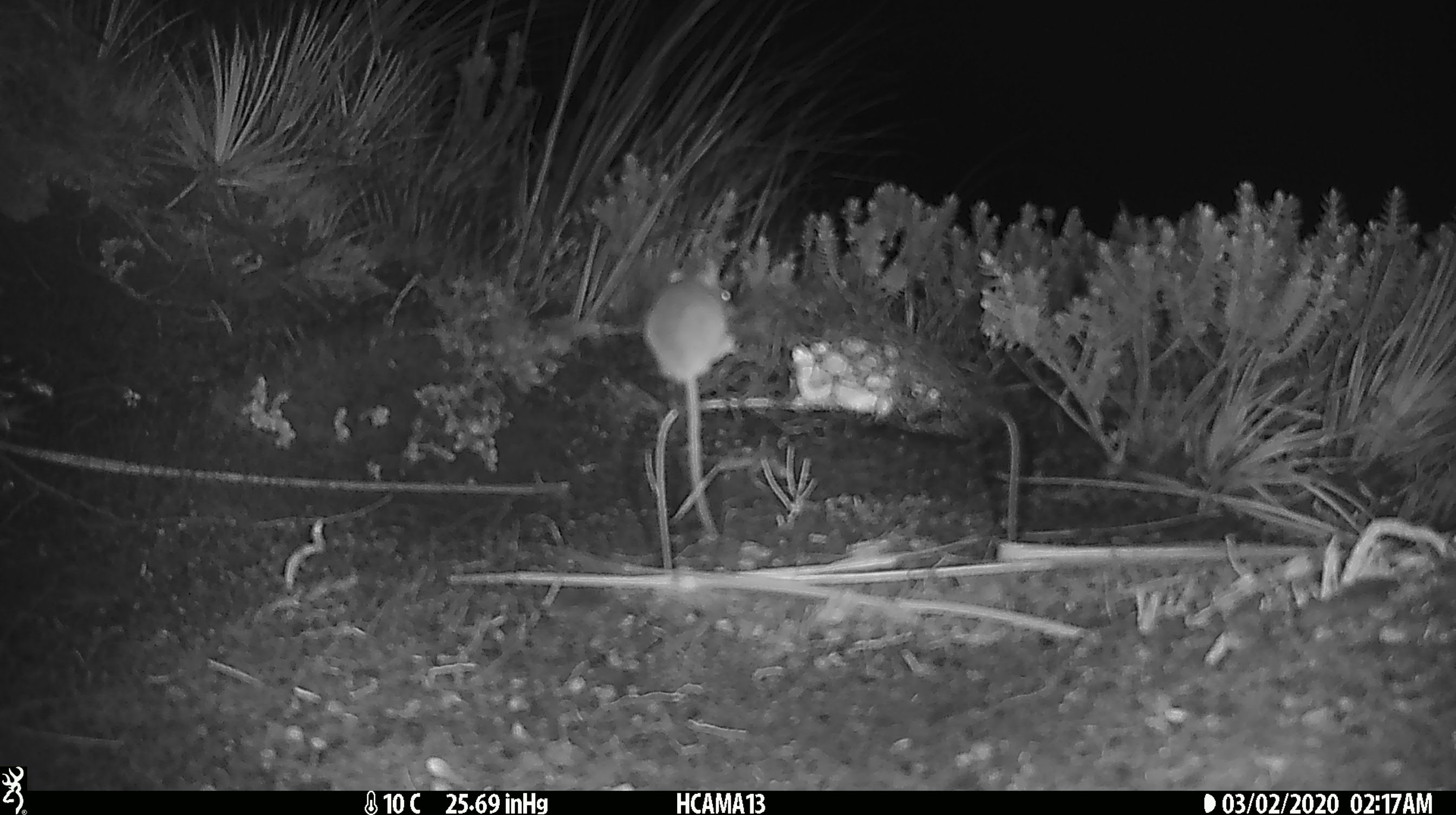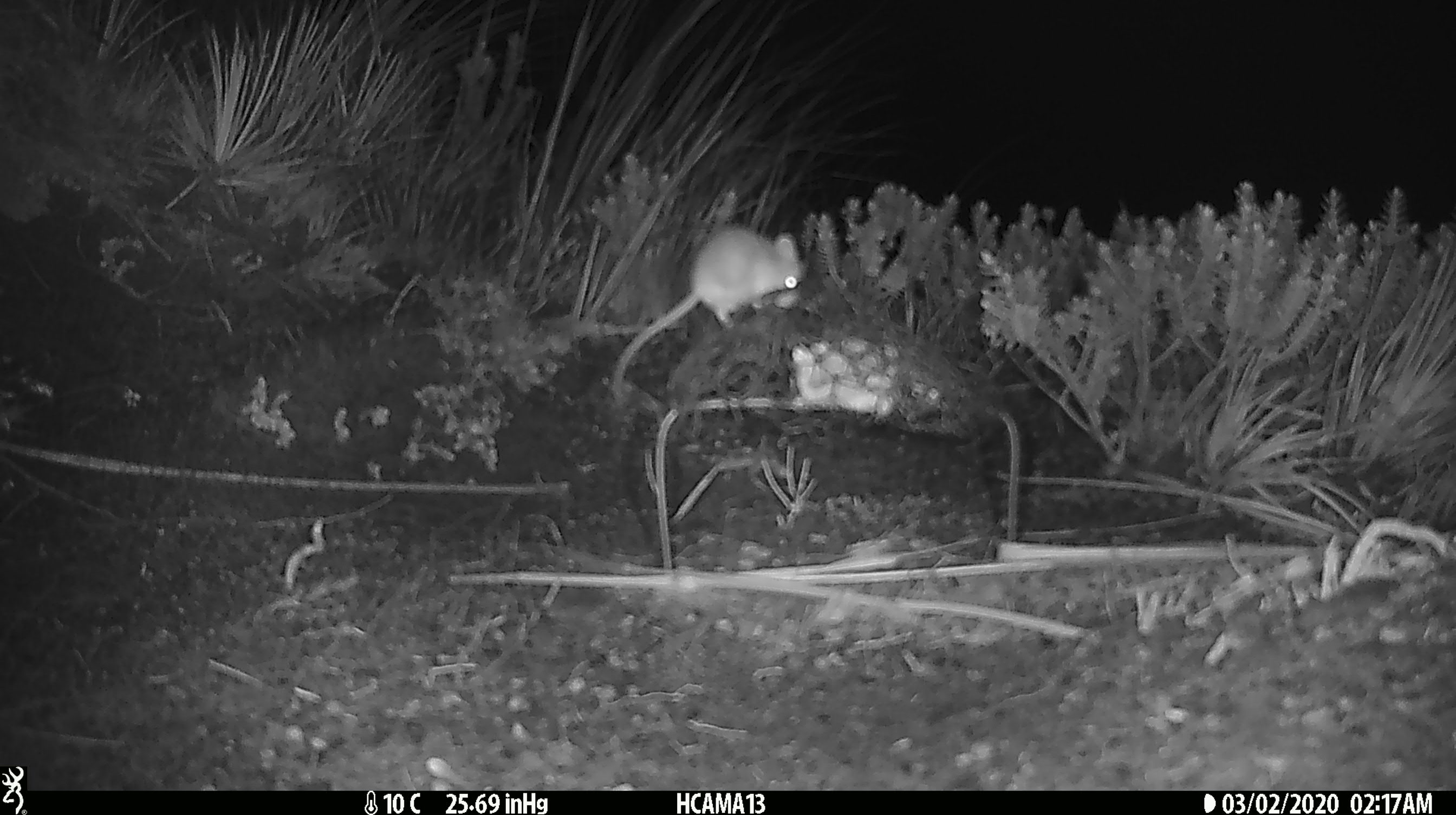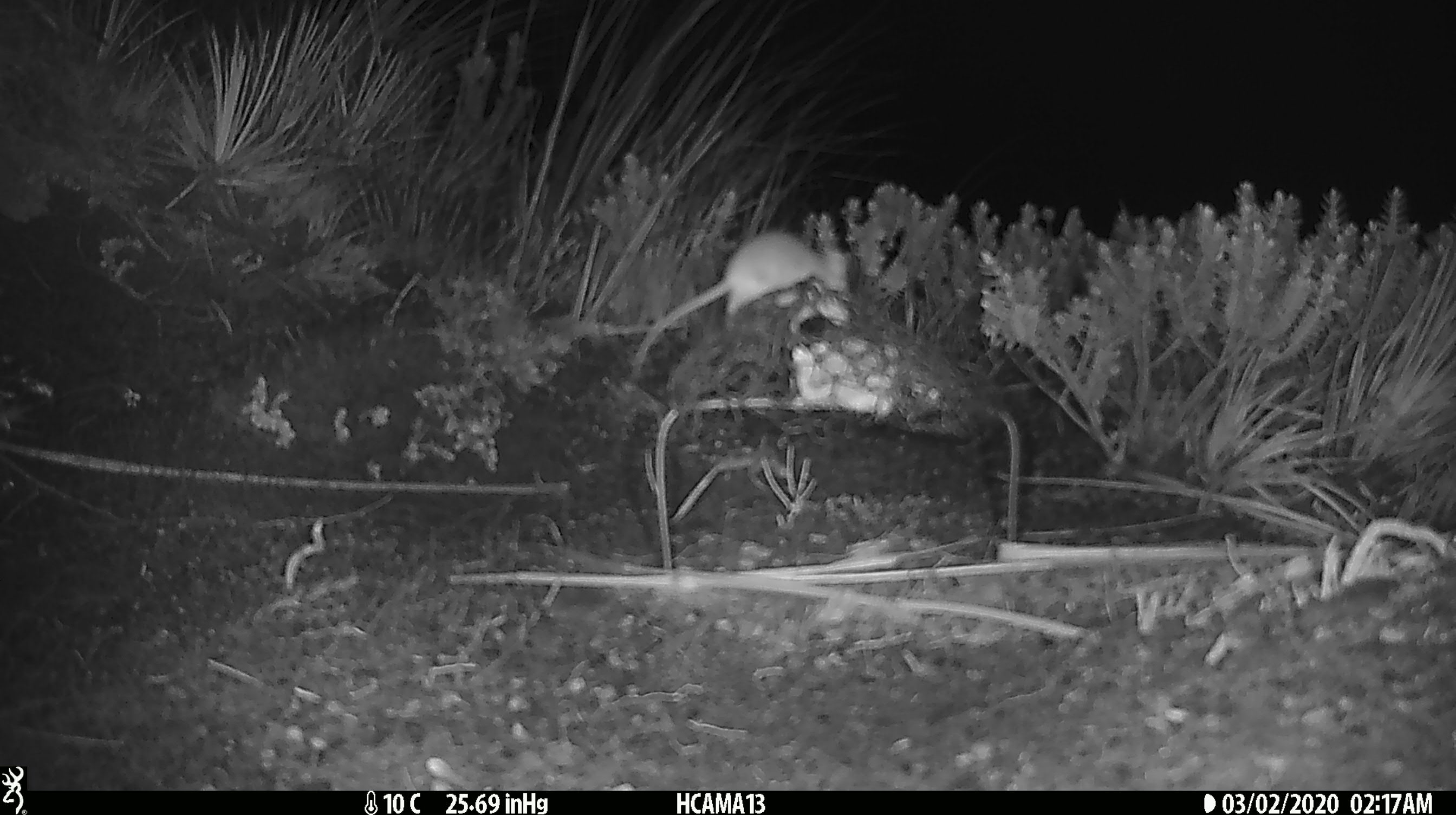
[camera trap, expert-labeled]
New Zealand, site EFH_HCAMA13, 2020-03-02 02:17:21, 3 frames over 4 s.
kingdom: Animalia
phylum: Chordata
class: Mammalia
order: Rodentia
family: Muridae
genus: Mus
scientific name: Mus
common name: mouse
Mouse (Mus).